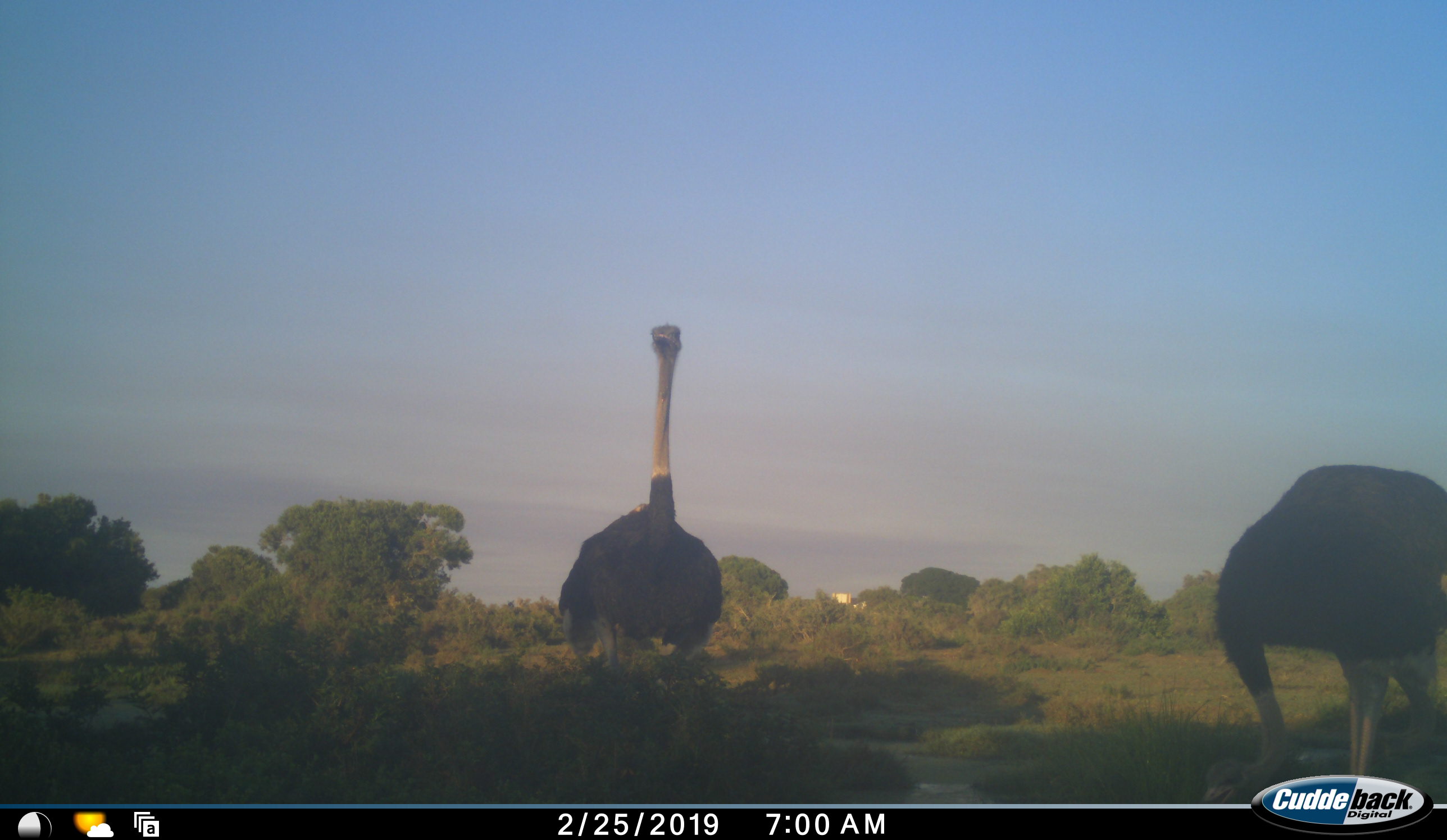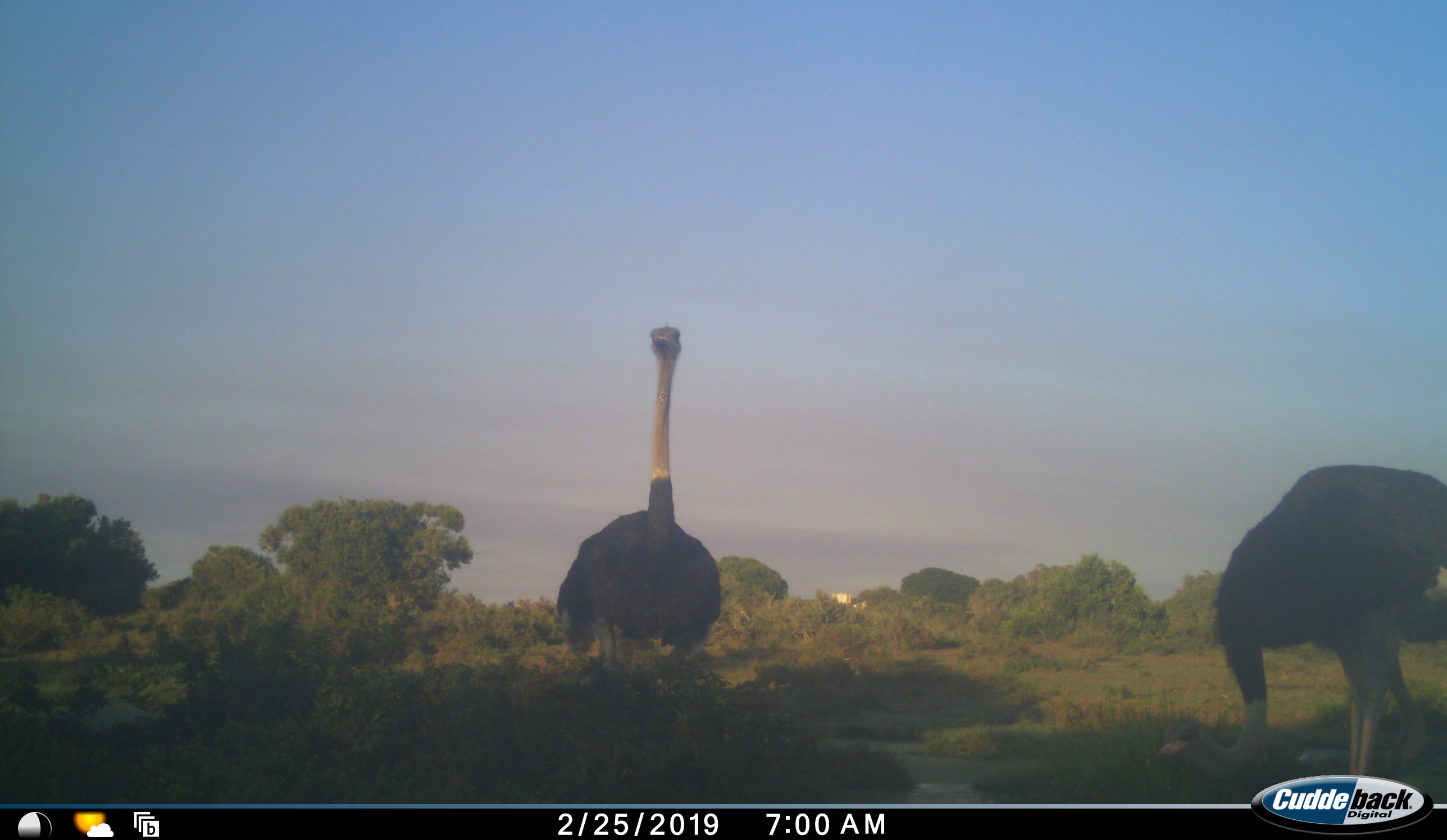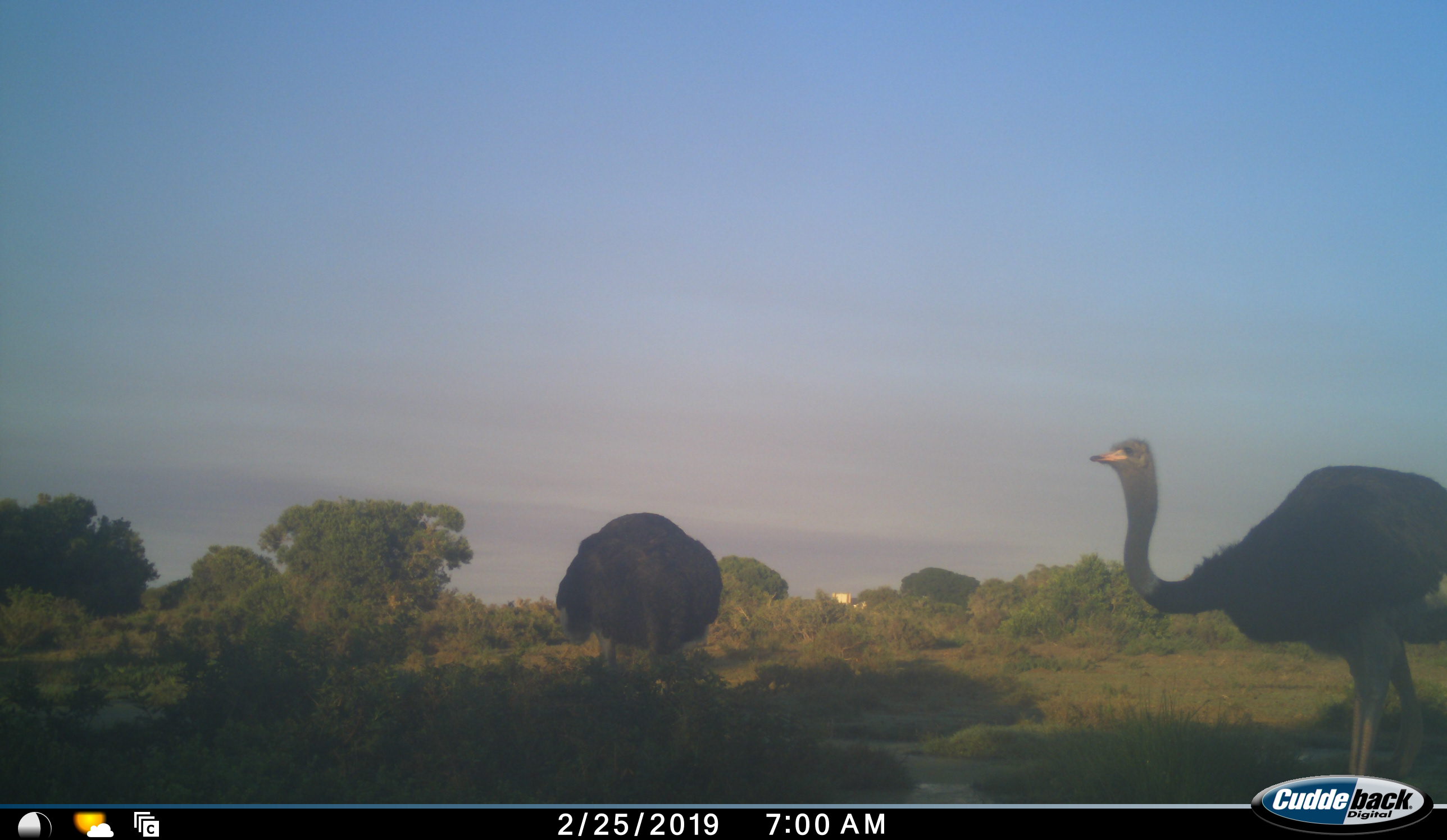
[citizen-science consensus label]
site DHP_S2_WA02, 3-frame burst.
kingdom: Animalia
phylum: Chordata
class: Aves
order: Struthioniformes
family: Struthionidae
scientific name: Struthionidae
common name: ostrich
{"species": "ostrich (Struthionidae)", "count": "2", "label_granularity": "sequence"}